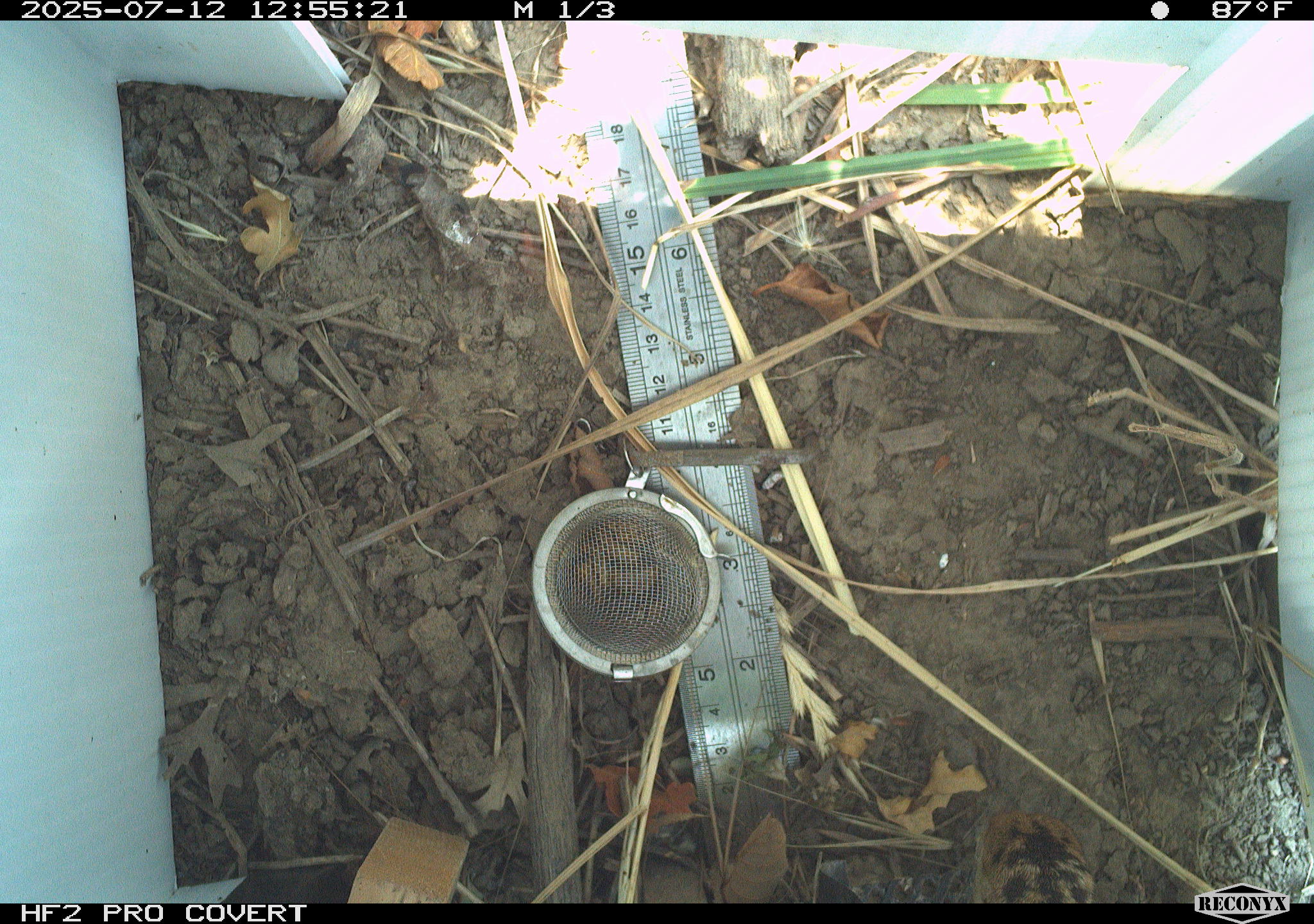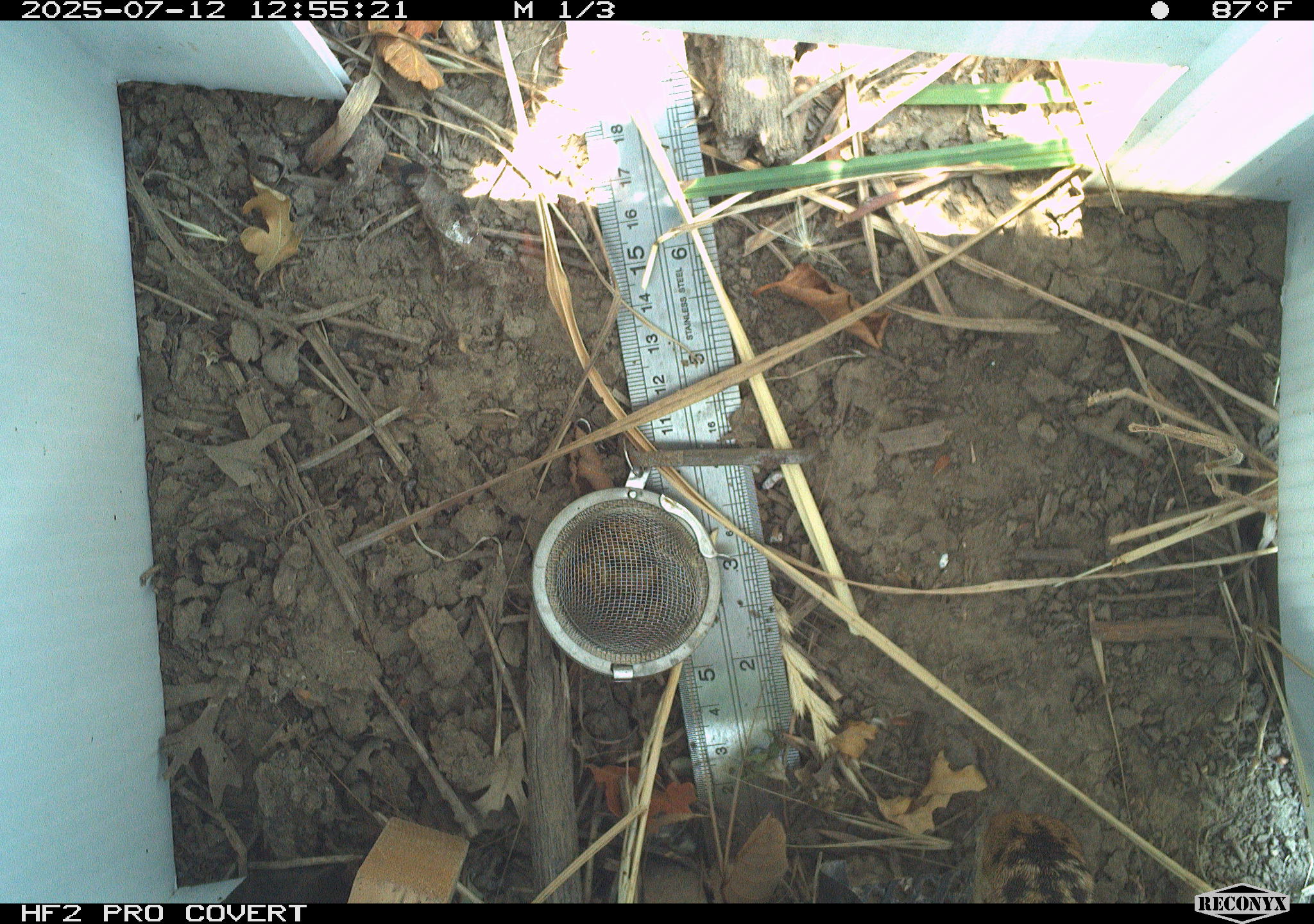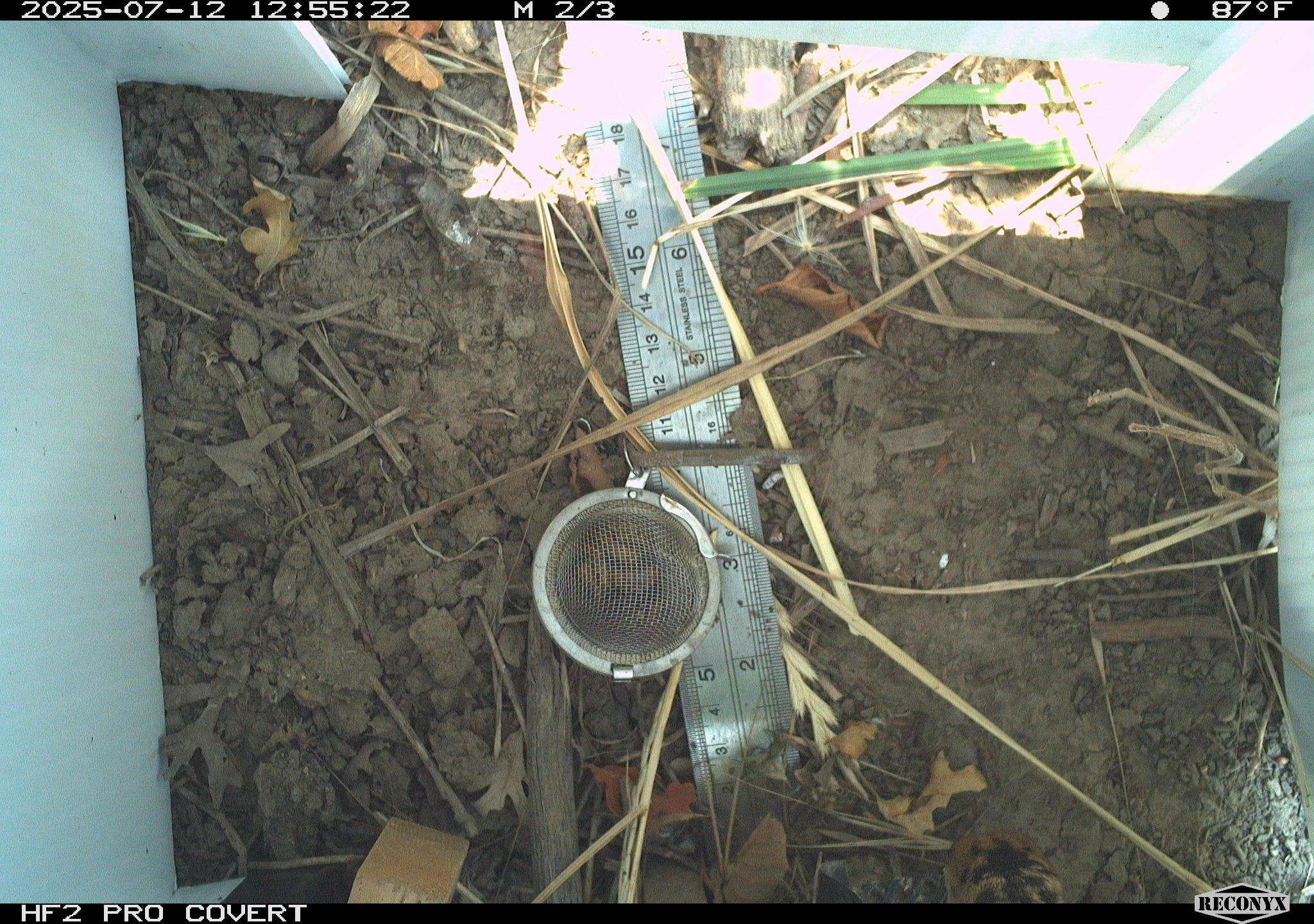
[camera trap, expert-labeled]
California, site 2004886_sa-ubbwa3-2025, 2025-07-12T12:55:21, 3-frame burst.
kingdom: Animalia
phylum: Chordata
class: Aves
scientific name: Aves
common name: bird